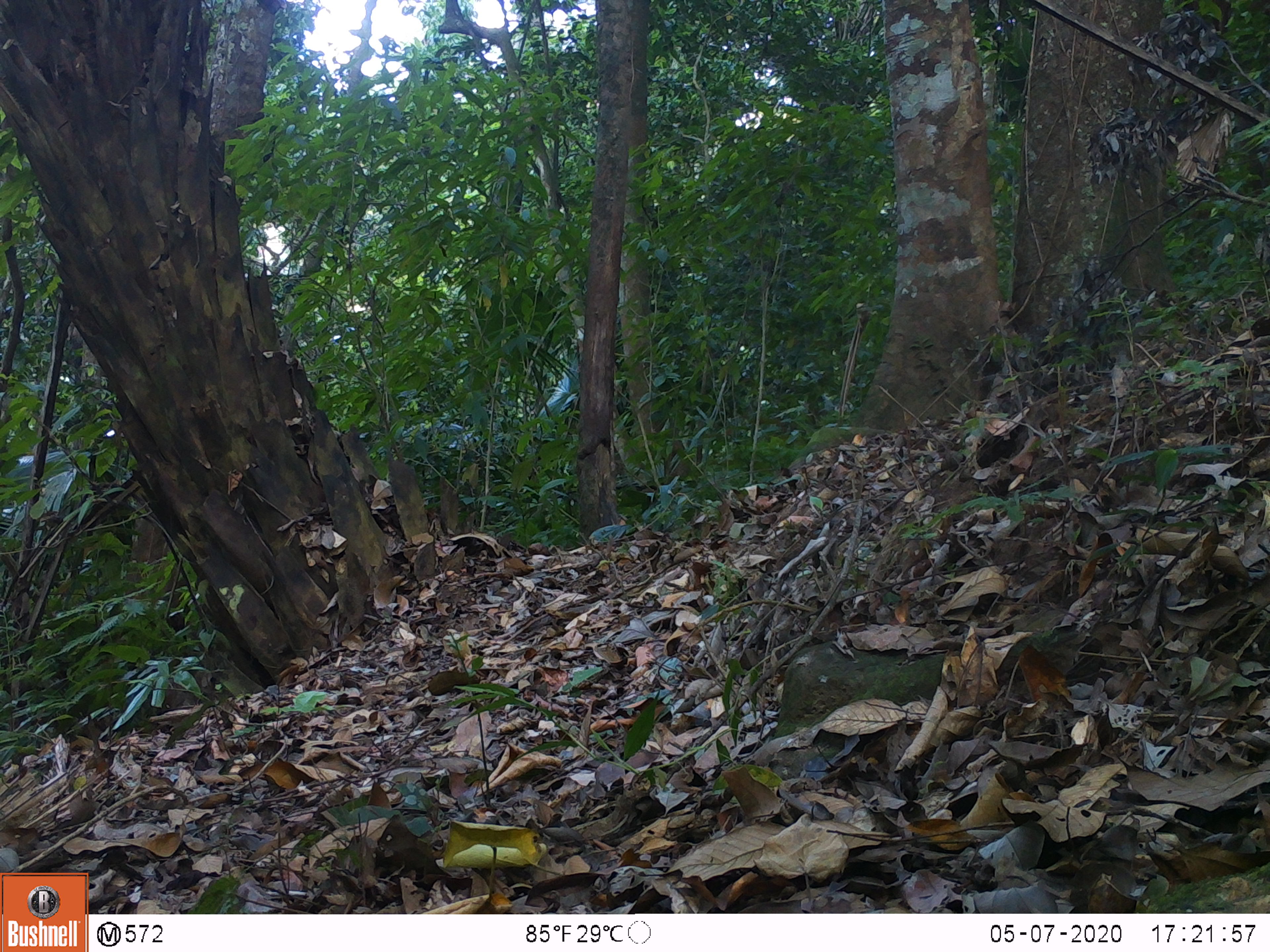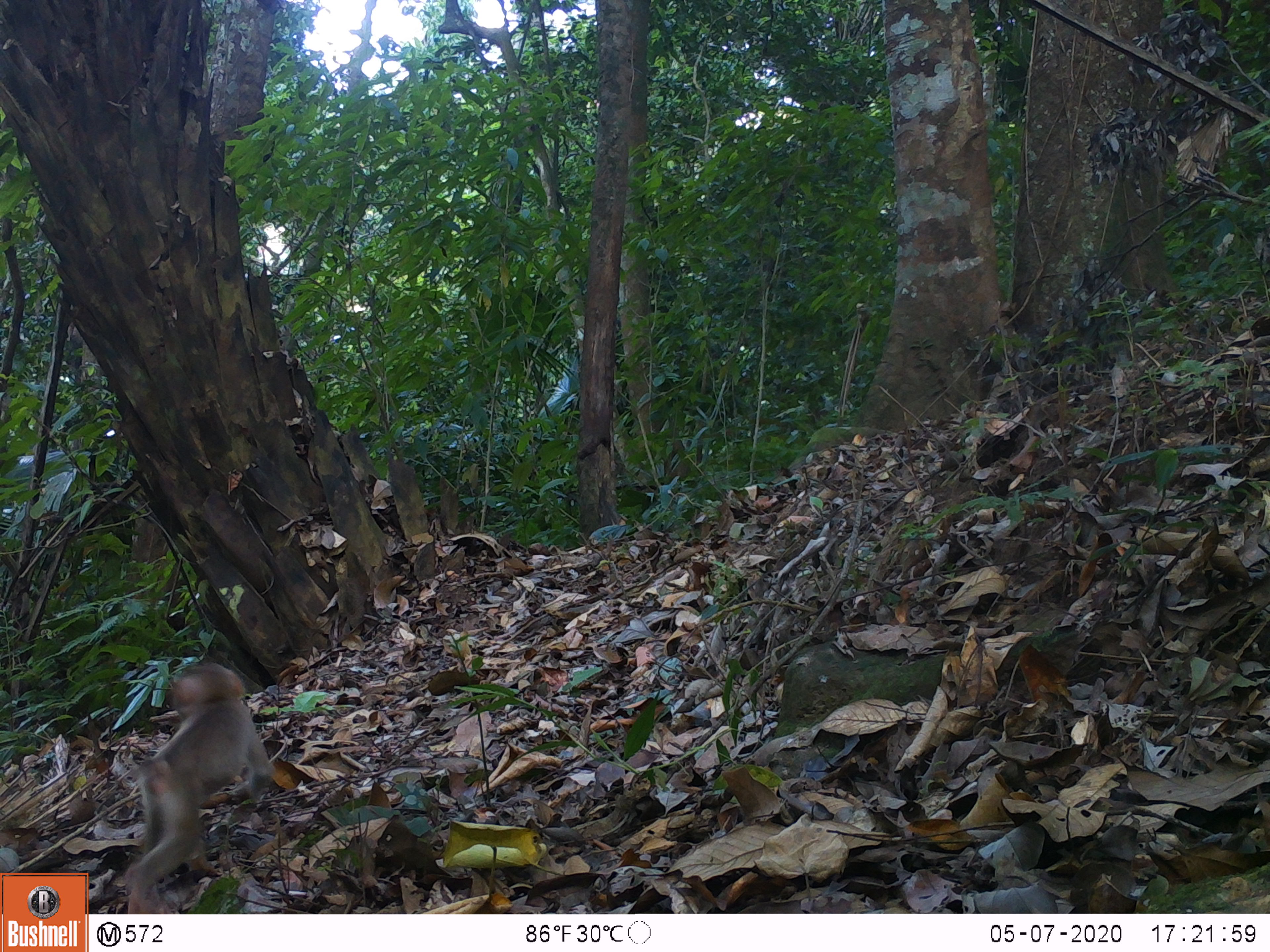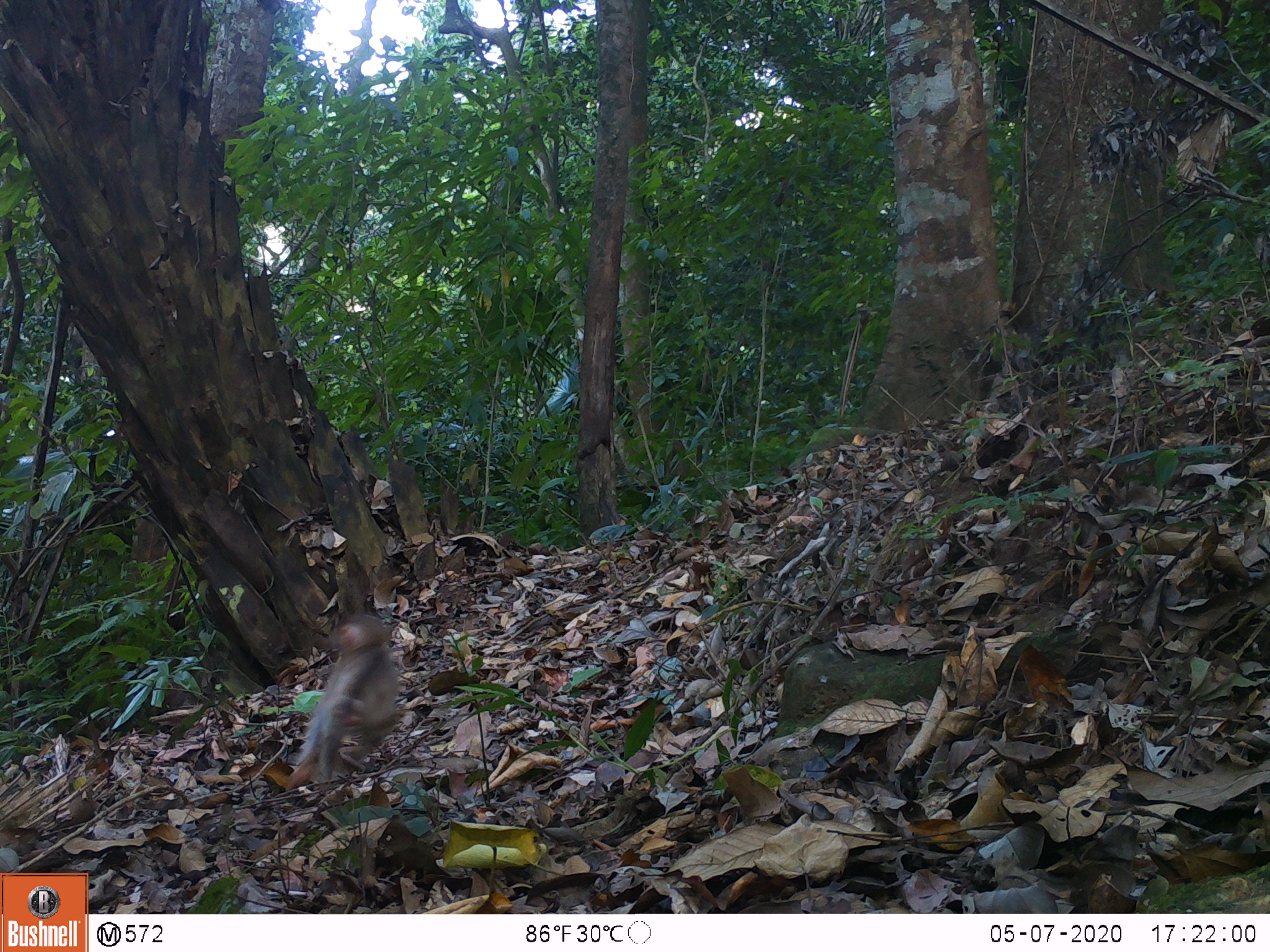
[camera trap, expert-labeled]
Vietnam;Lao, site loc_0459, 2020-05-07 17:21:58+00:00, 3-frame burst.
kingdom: Animalia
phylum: Chordata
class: Mammalia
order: Primates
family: Cercopithecidae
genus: Macaca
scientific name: Macaca nemestrina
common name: pig-tailed macaque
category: pig tailed macaque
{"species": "pig tailed macaque (pig-tailed macaque) (Macaca nemestrina)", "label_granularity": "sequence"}